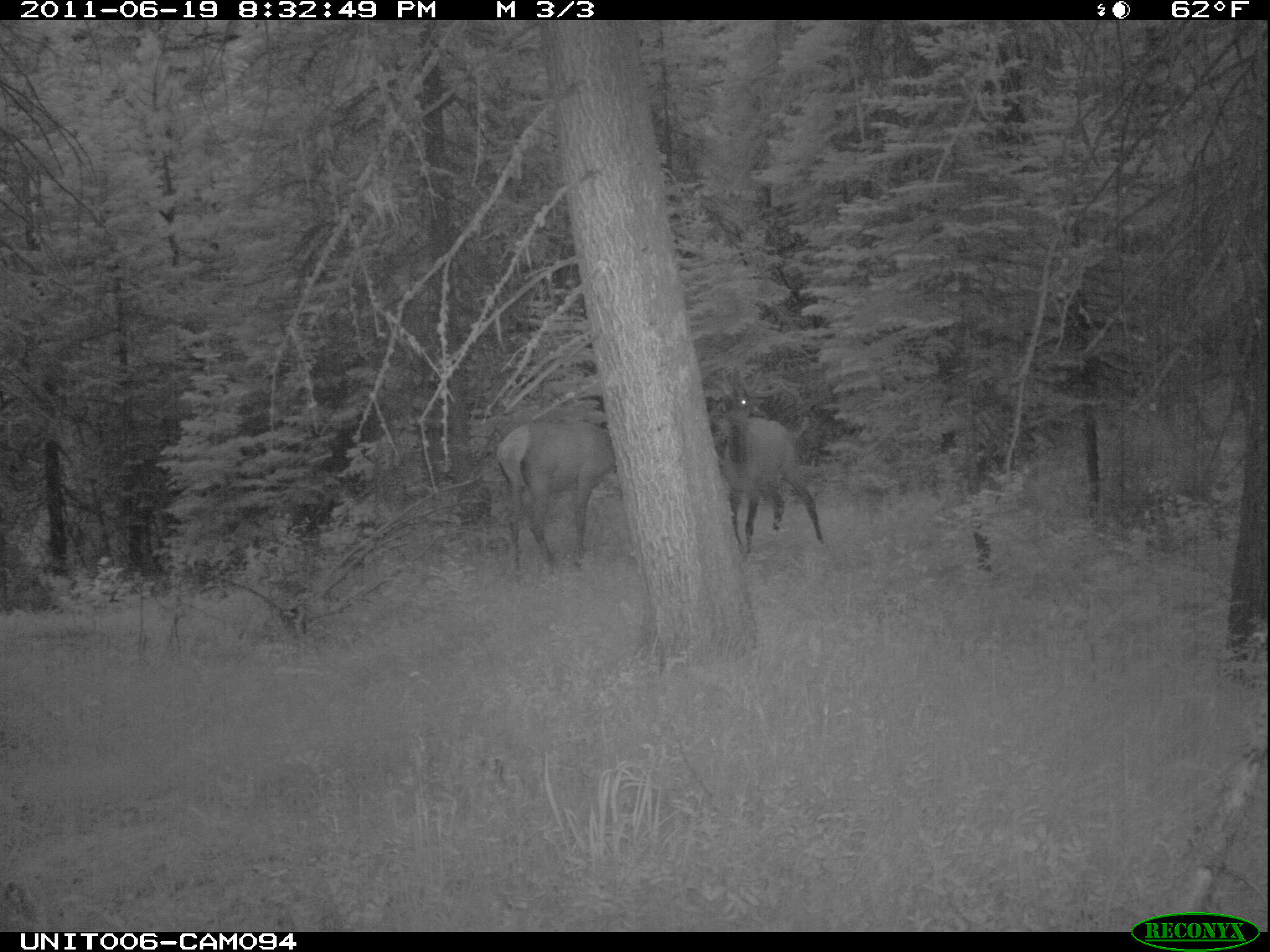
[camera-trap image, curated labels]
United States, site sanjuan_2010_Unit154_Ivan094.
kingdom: Animalia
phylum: Chordata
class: Mammalia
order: Artiodactyla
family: Cervidae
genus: Cervus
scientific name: Cervus elaphus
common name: red deer